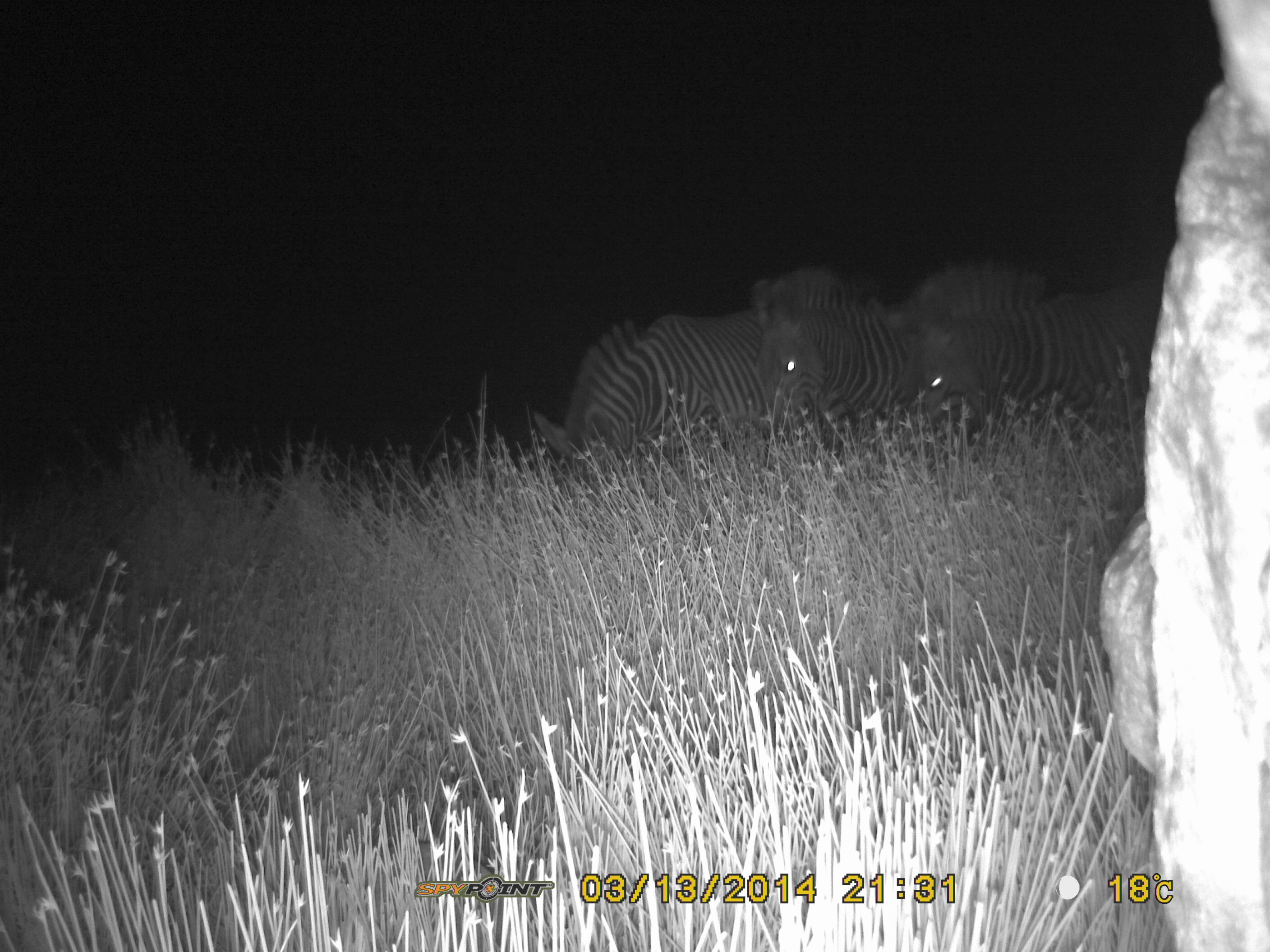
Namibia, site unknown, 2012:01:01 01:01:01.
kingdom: Animalia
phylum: Chordata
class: Mammalia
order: Perissodactyla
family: Equidae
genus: Equus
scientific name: Equus zebra hartmannae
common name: hartmann's mountain zebra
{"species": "Equus zebra hartmannae (hartmann's mountain zebra)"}